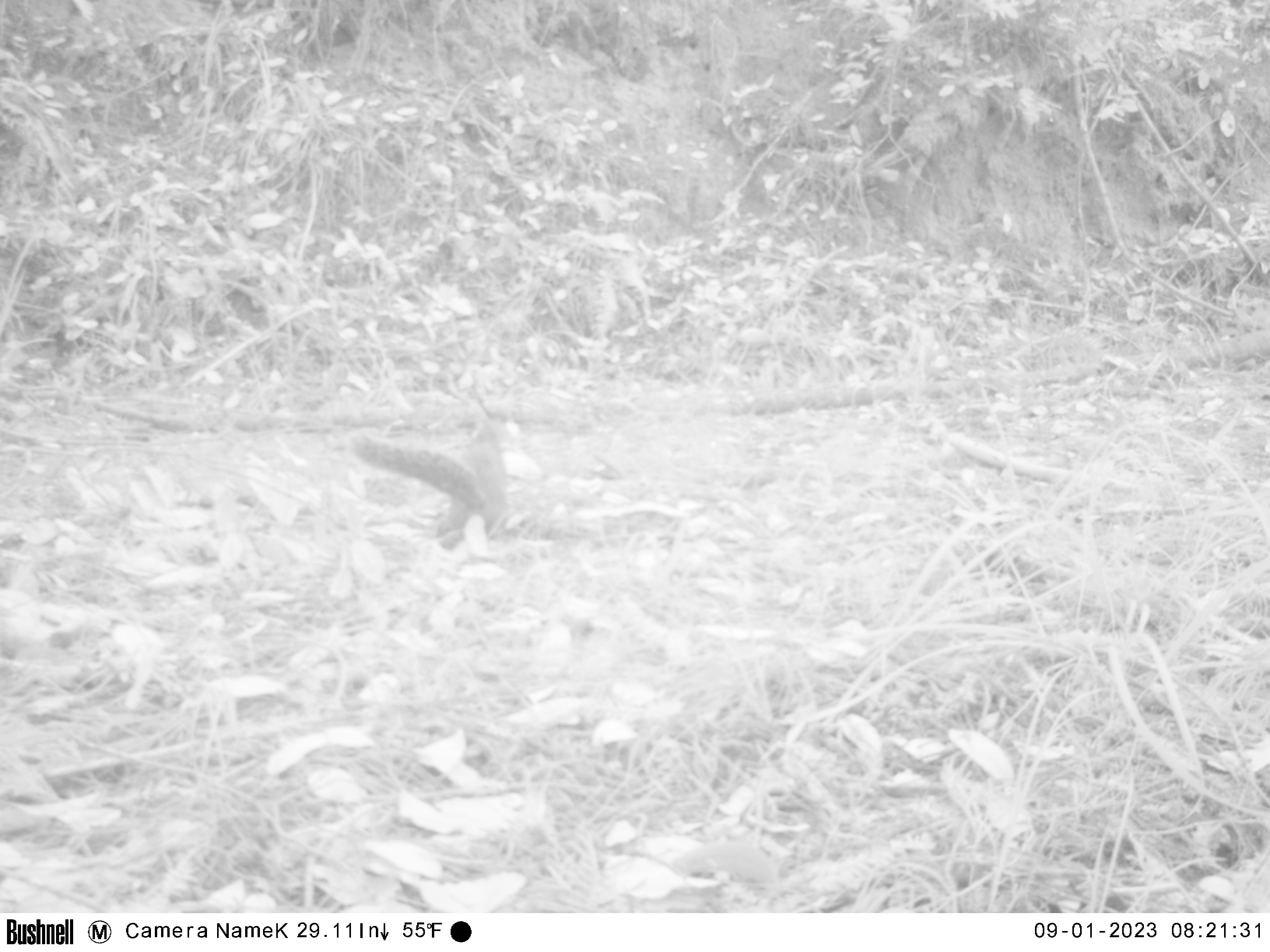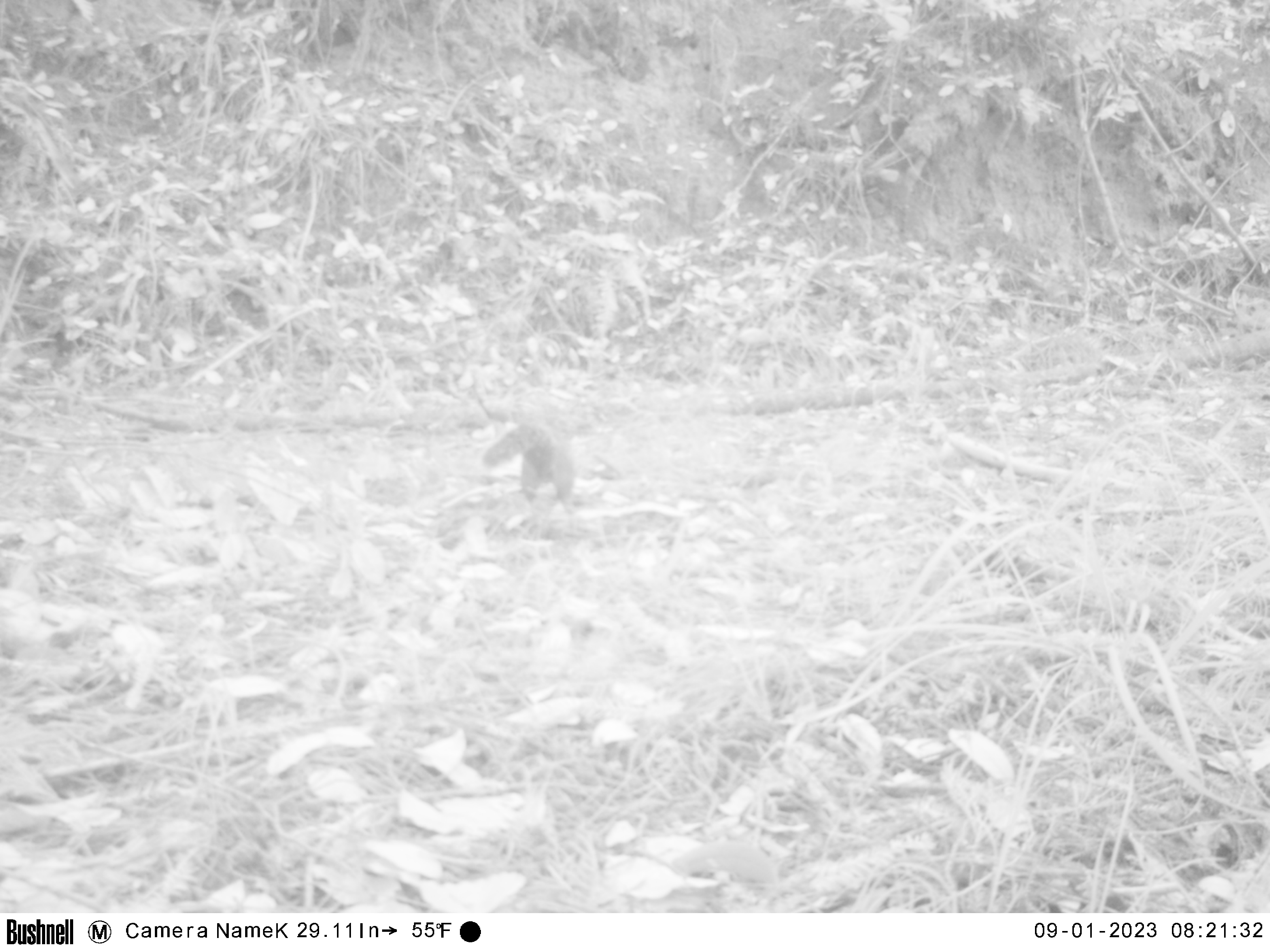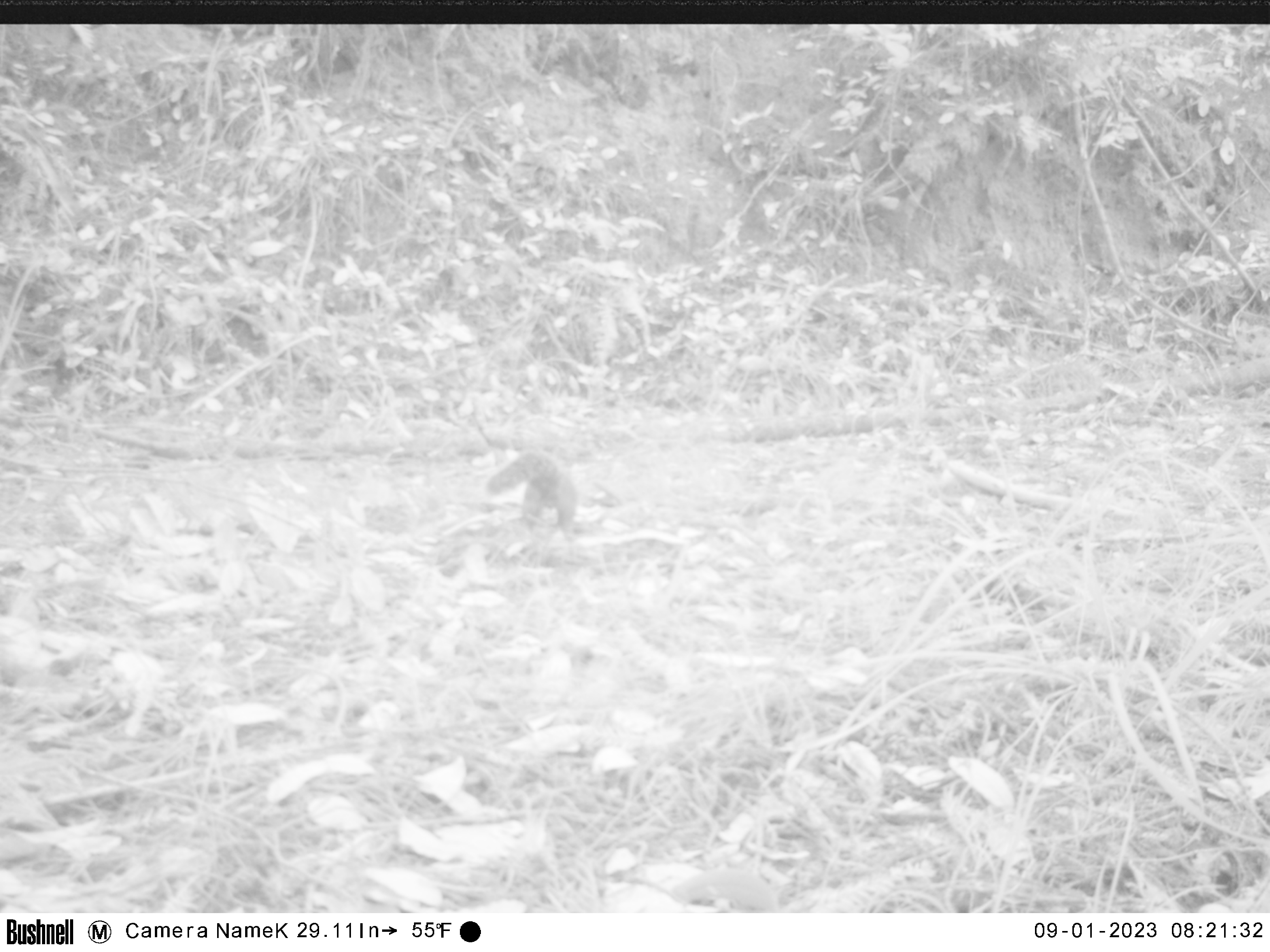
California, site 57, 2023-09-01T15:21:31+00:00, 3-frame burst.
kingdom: Animalia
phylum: Chordata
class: Mammalia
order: Rodentia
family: Sciuridae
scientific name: Sciuridae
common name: squirrel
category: unknown squirrel